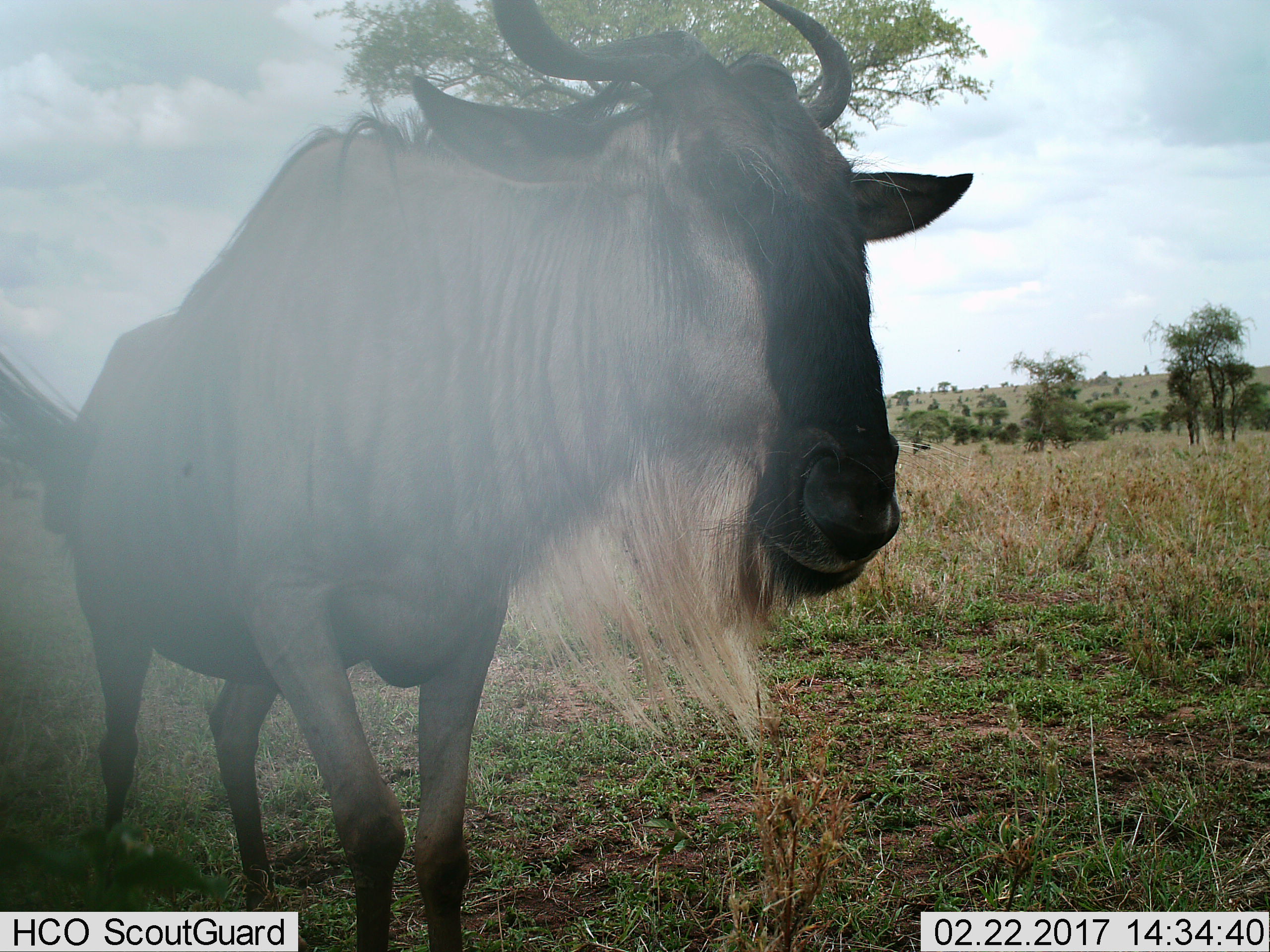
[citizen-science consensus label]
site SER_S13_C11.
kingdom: Animalia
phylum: Chordata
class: Mammalia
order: Artiodactyla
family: Bovidae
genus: Connochaetes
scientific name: Connochaetes taurinus taurinus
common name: blue wildebeest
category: wildebeestblue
Wildebeestblue (blue wildebeest) (Connochaetes taurinus taurinus), count 1. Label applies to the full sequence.